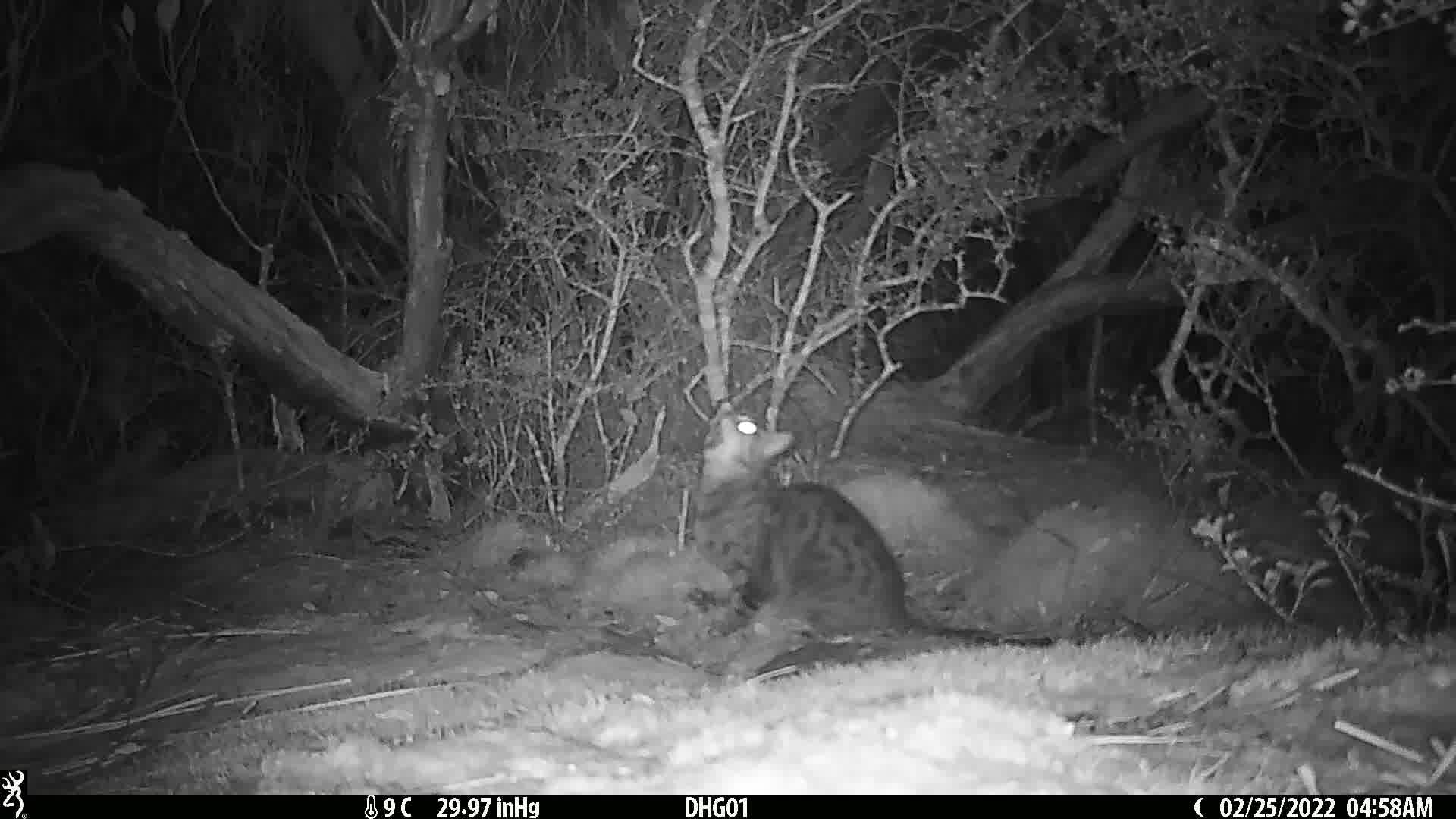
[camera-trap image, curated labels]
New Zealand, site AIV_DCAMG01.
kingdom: Animalia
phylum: Chordata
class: Mammalia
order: Carnivora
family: Felidae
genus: Felis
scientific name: Felis catus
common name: domestic cat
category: cat